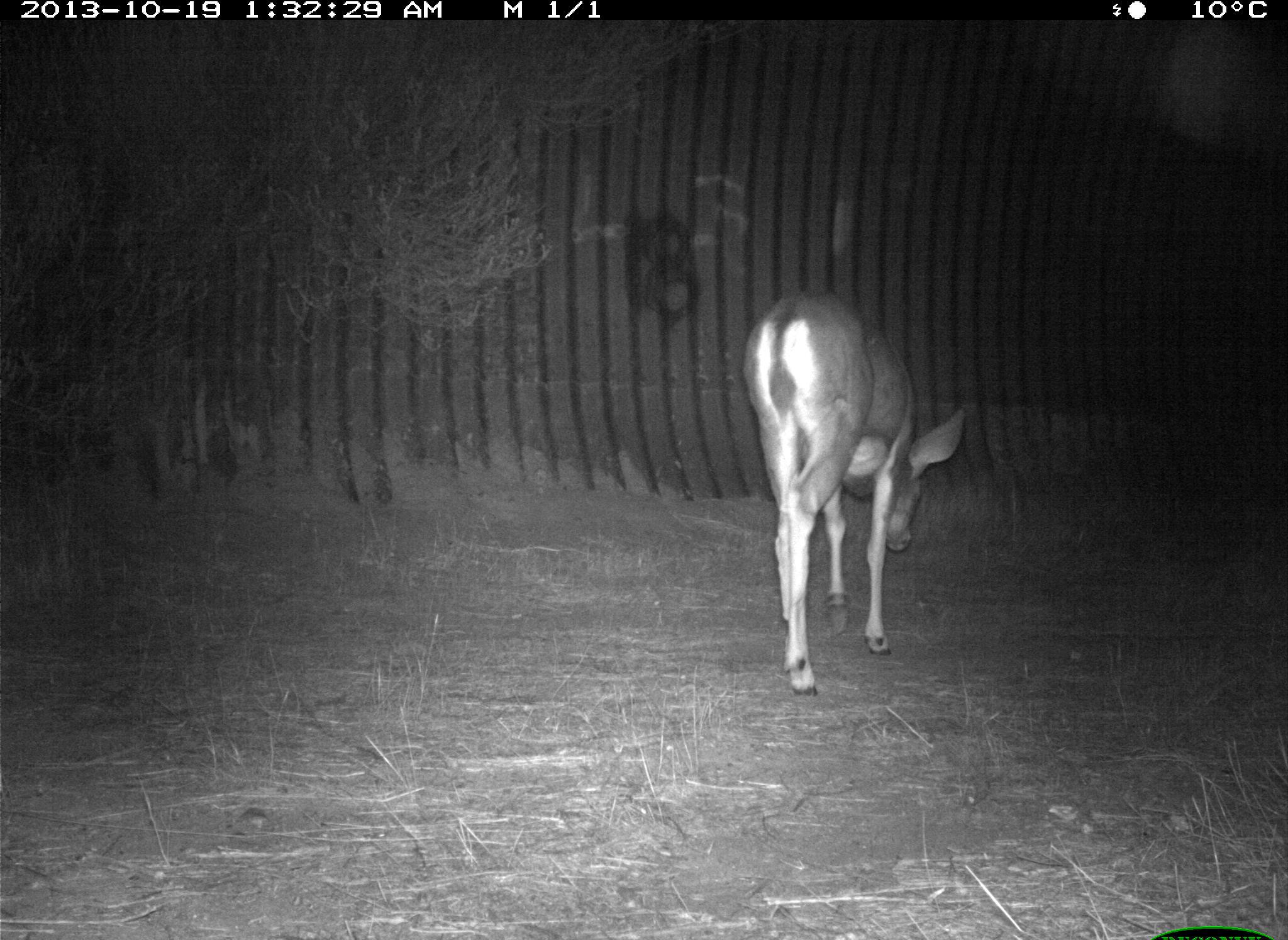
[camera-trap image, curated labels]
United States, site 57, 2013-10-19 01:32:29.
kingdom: Animalia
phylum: Chordata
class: Mammalia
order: Artiodactyla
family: Cervidae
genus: Odocoileus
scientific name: Odocoileus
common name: deer